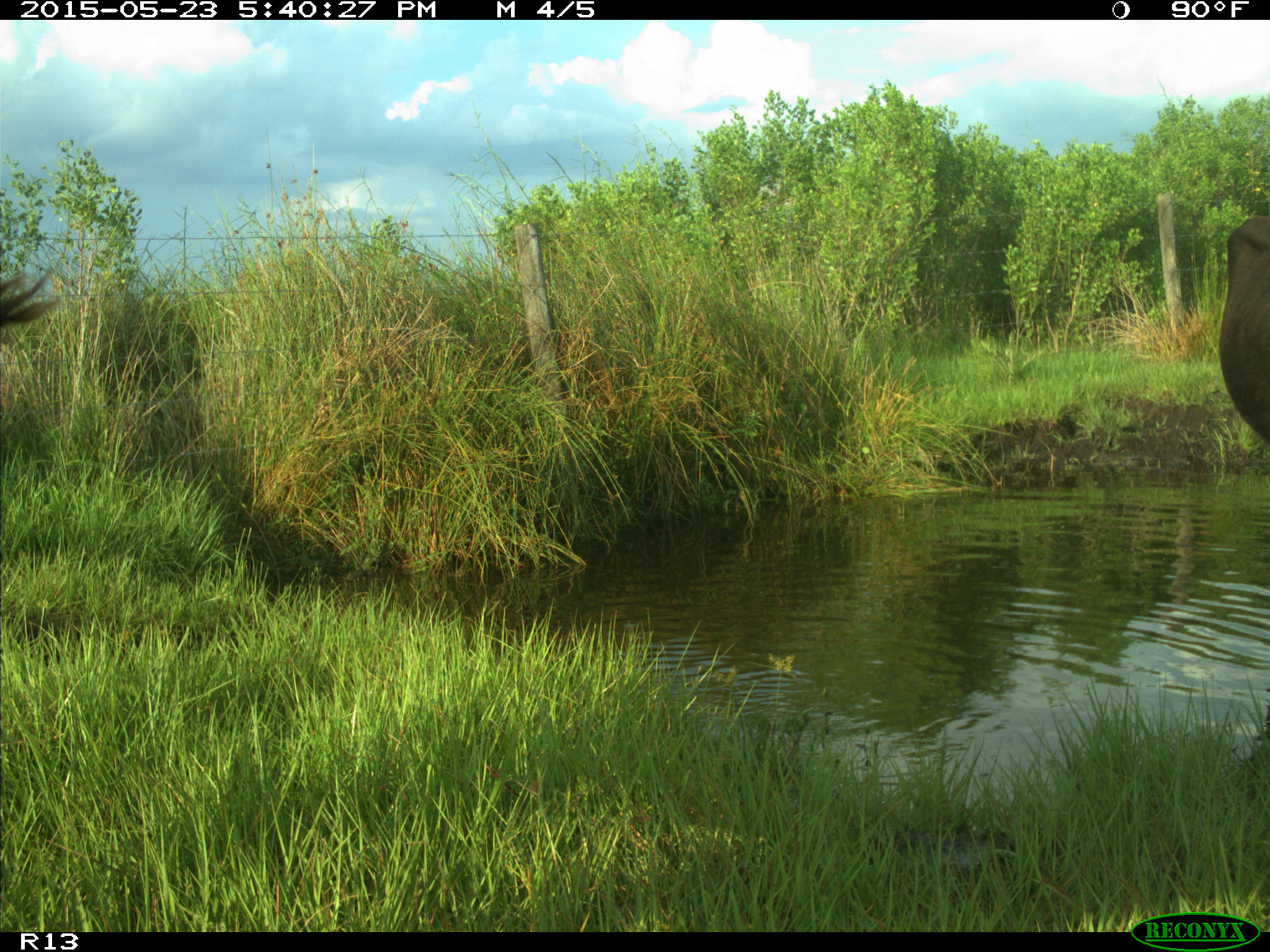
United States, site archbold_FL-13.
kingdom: Animalia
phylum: Chordata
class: Mammalia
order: Artiodactyla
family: Bovidae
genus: Bos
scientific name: Bos taurus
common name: domestic cow